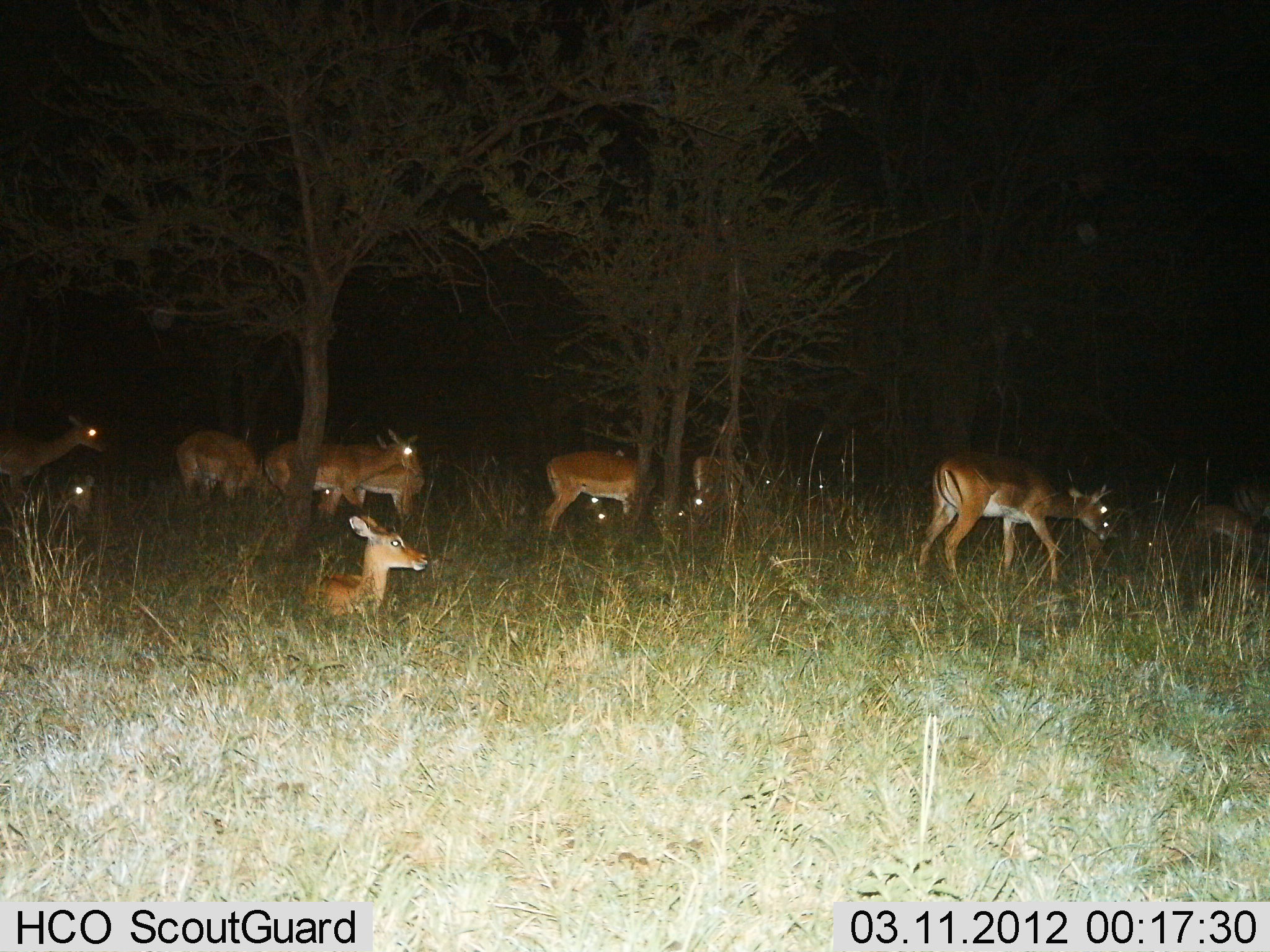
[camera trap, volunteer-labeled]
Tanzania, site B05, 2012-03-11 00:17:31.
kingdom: Animalia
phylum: Chordata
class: Mammalia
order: Artiodactyla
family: Bovidae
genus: Aepyceros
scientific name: Aepyceros melampus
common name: impala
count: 10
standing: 58%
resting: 84%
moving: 26%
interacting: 0%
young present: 11%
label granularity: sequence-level